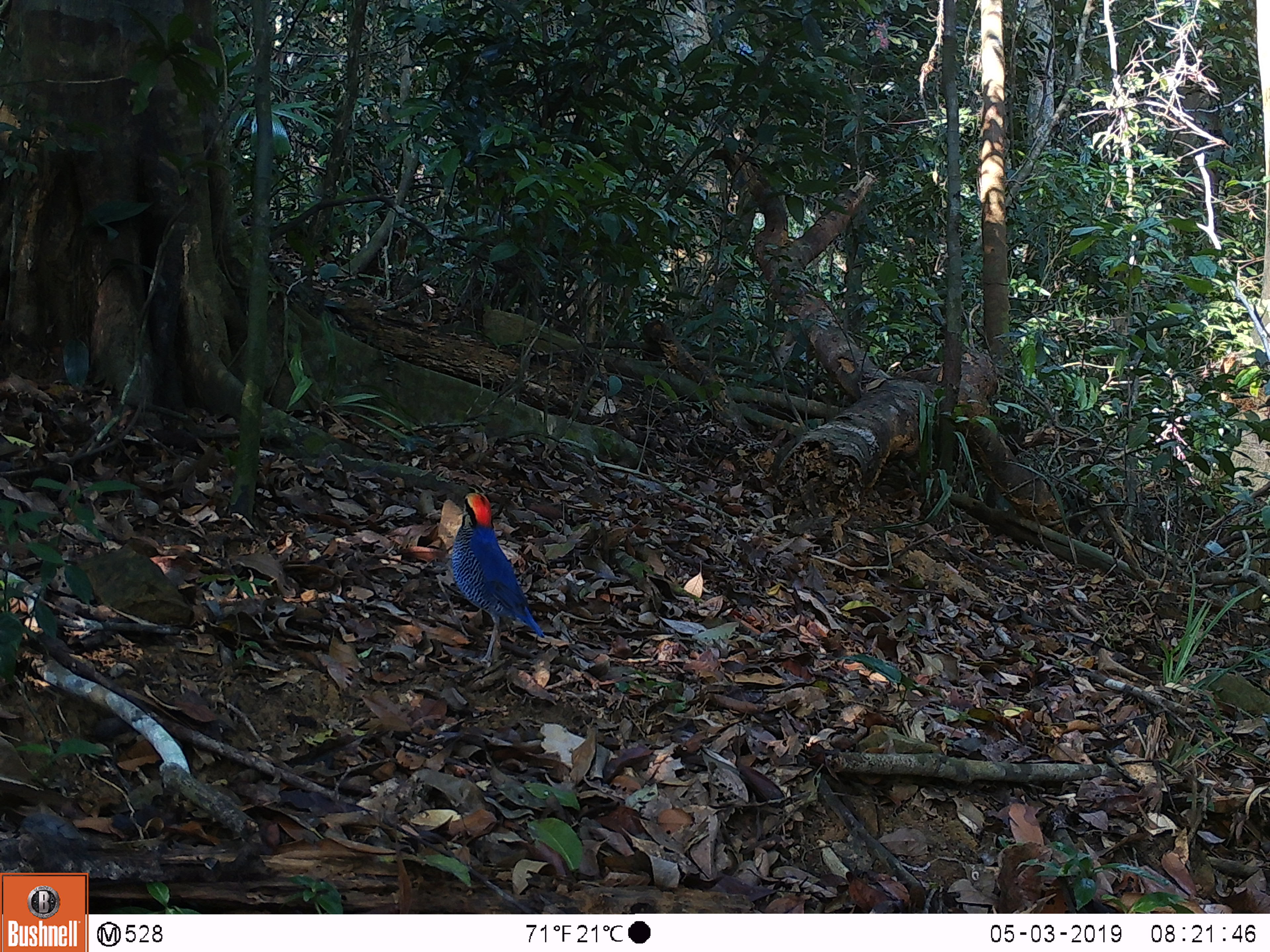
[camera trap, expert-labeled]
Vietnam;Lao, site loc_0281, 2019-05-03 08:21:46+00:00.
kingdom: Animalia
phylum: Chordata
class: Aves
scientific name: Aves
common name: bird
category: unidentified bird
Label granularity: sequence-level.